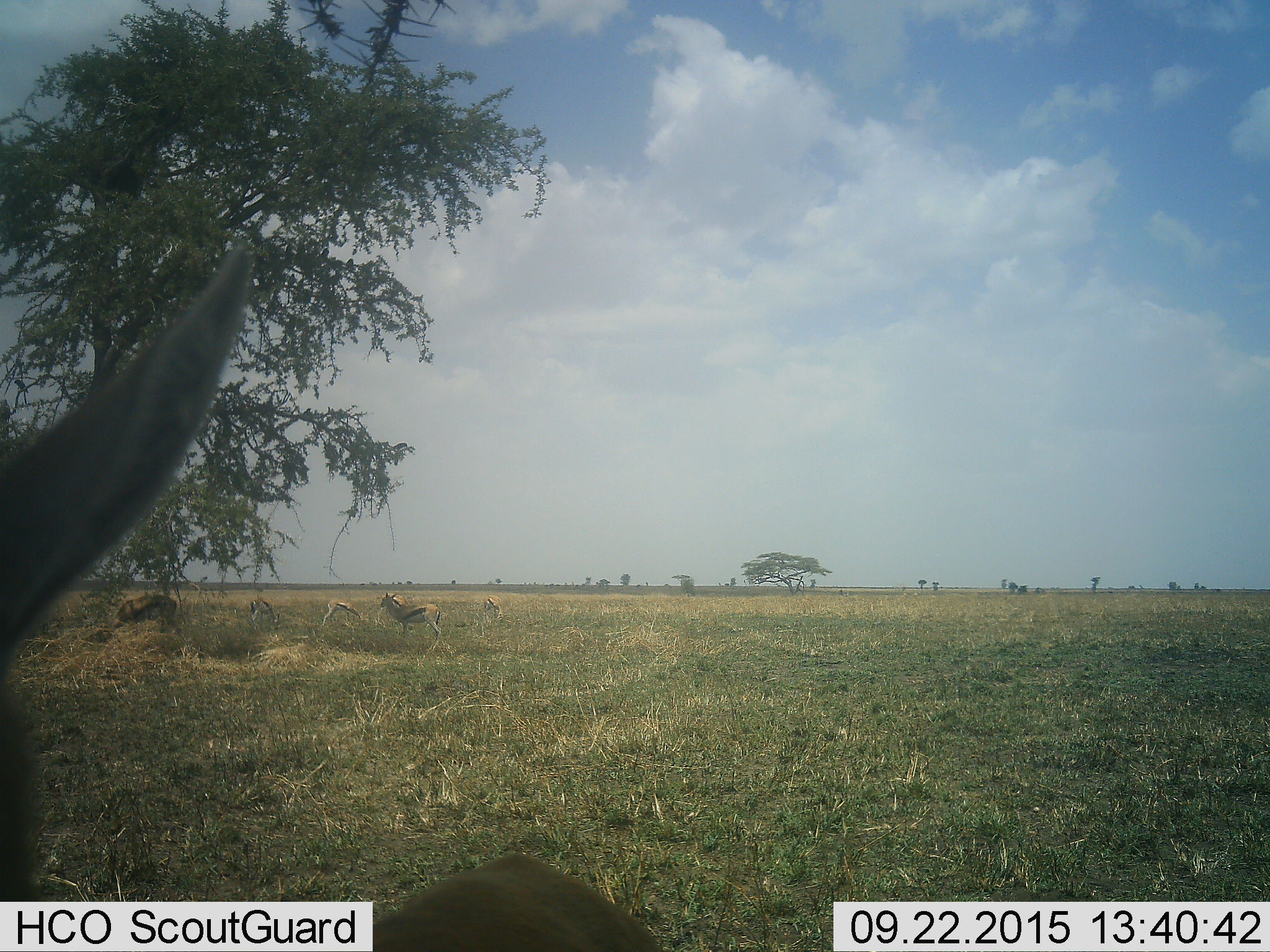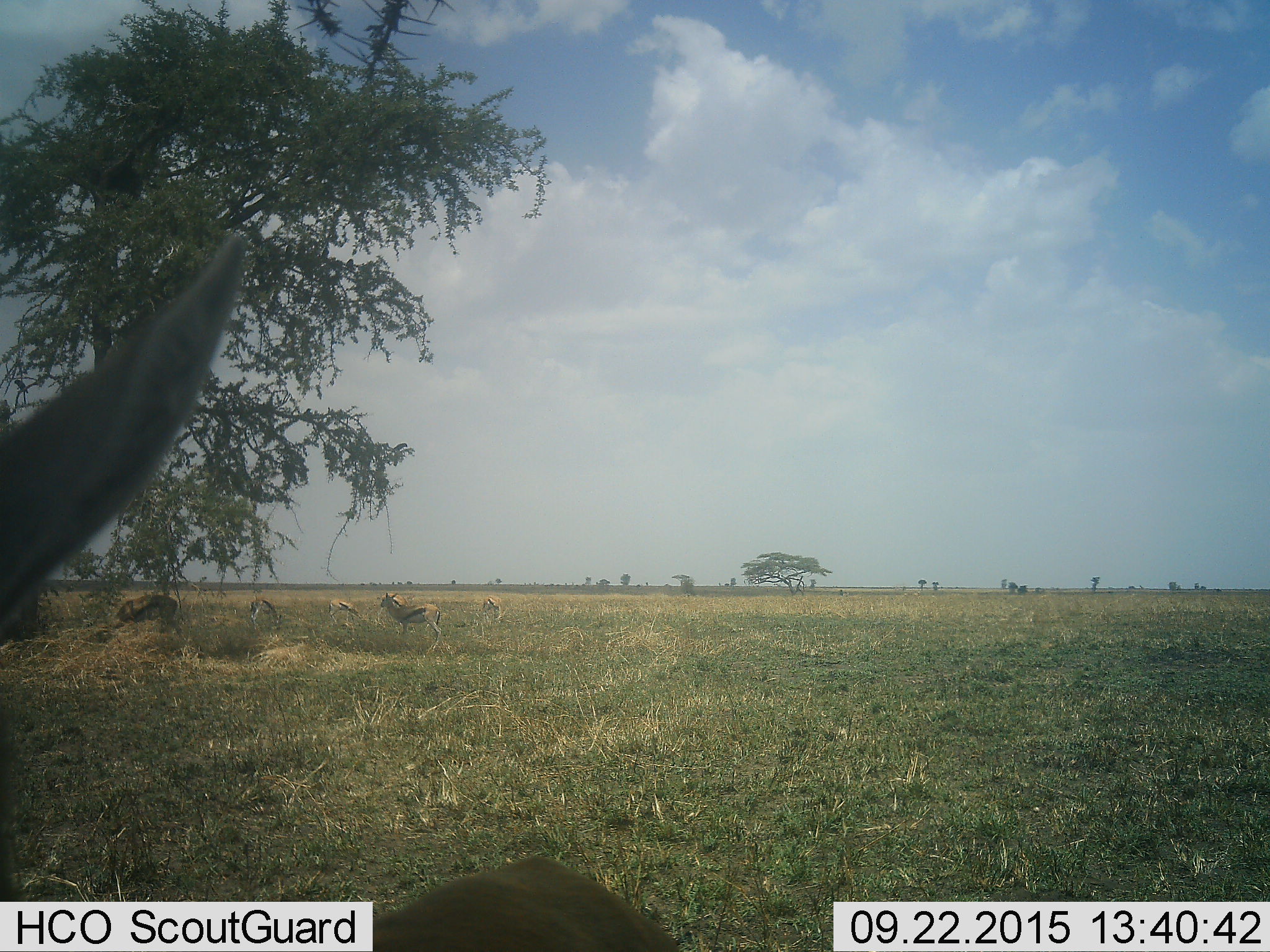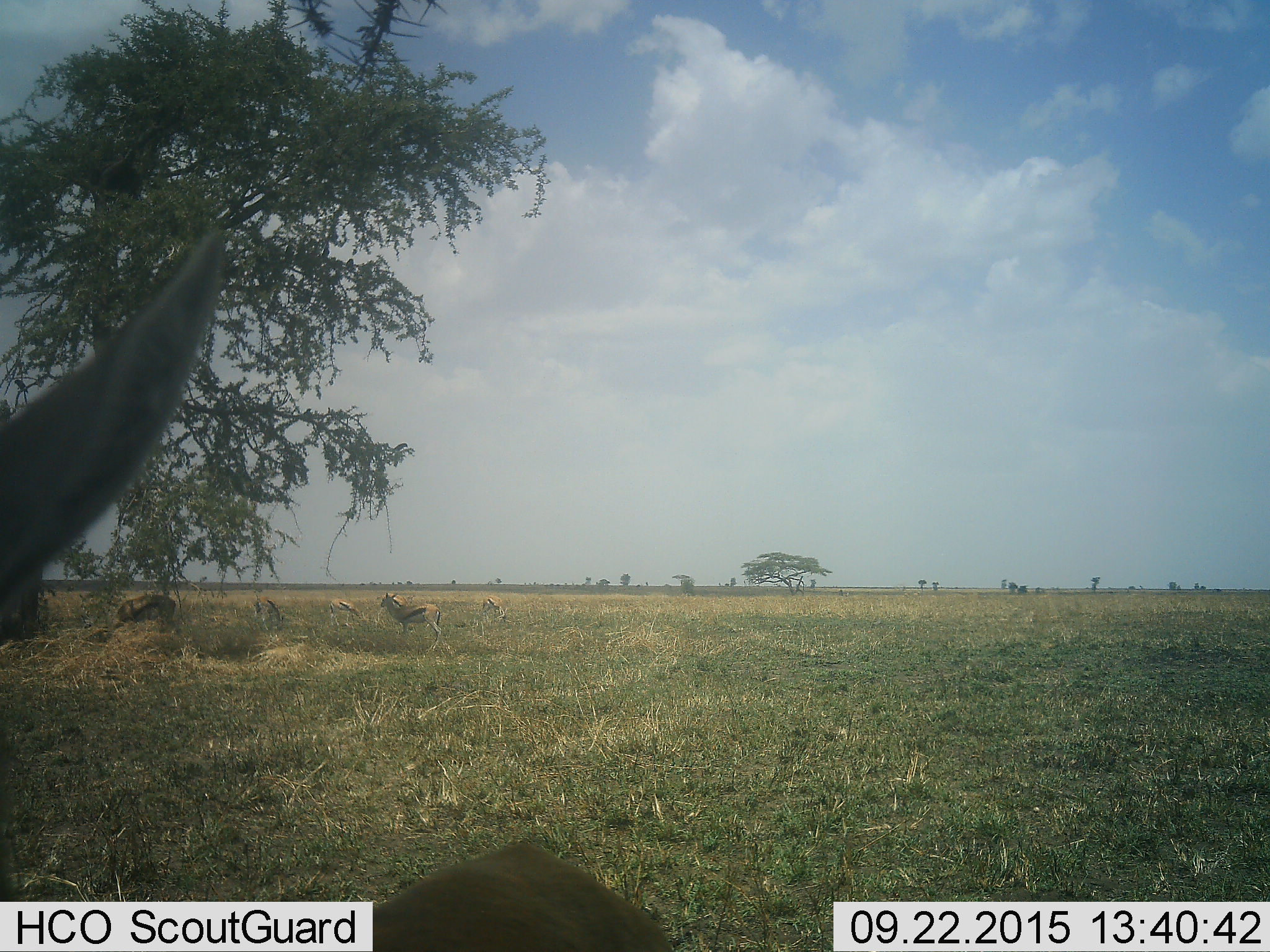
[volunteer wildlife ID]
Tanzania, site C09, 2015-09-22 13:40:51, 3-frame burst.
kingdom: Animalia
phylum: Chordata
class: Mammalia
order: Artiodactyla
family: Bovidae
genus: Eudorcas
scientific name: Eudorcas thomsonii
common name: thomson's gazelle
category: gazellethomsons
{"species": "gazellethomsons (thomson's gazelle) (Eudorcas thomsonii)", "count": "6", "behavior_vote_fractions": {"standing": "64%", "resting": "7%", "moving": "36%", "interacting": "0%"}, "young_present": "21%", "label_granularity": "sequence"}